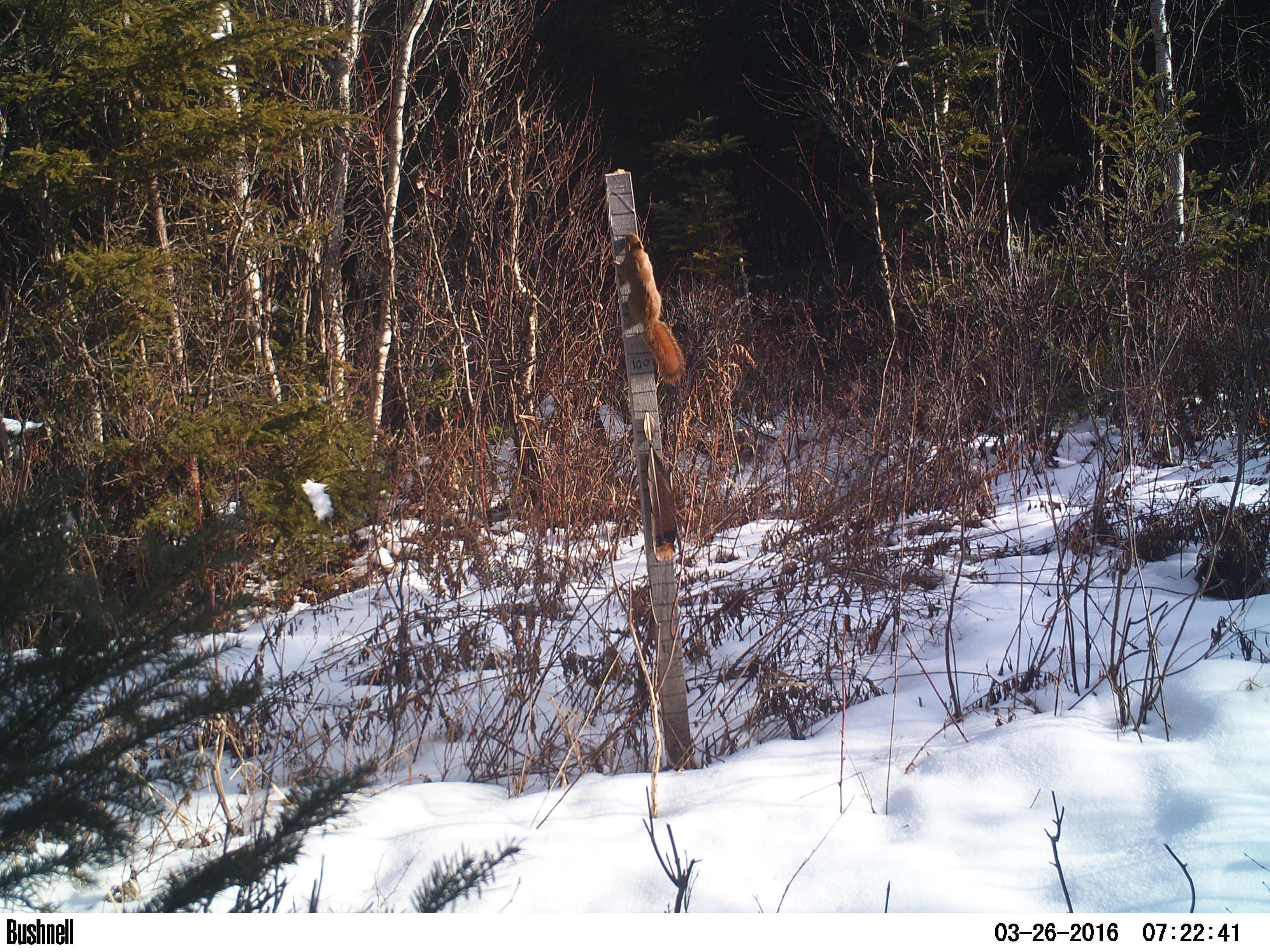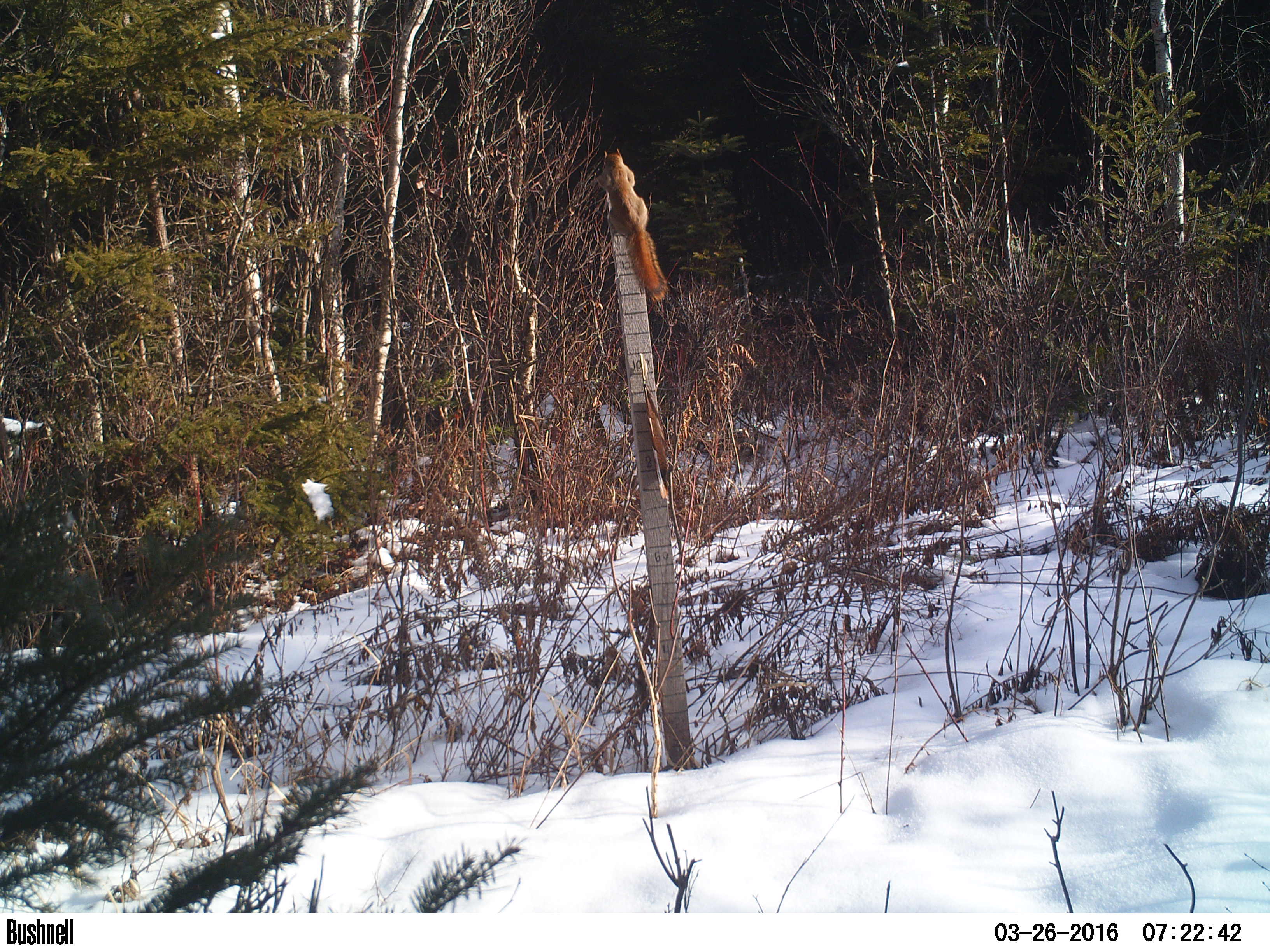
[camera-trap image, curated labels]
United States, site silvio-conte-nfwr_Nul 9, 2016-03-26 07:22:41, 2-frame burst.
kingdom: Animalia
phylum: Chordata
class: Mammalia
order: Rodentia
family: Sciuridae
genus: Tamiasciurus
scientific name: Tamiasciurus hudsonicus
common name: red squirrel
Red squirrel (Tamiasciurus hudsonicus).